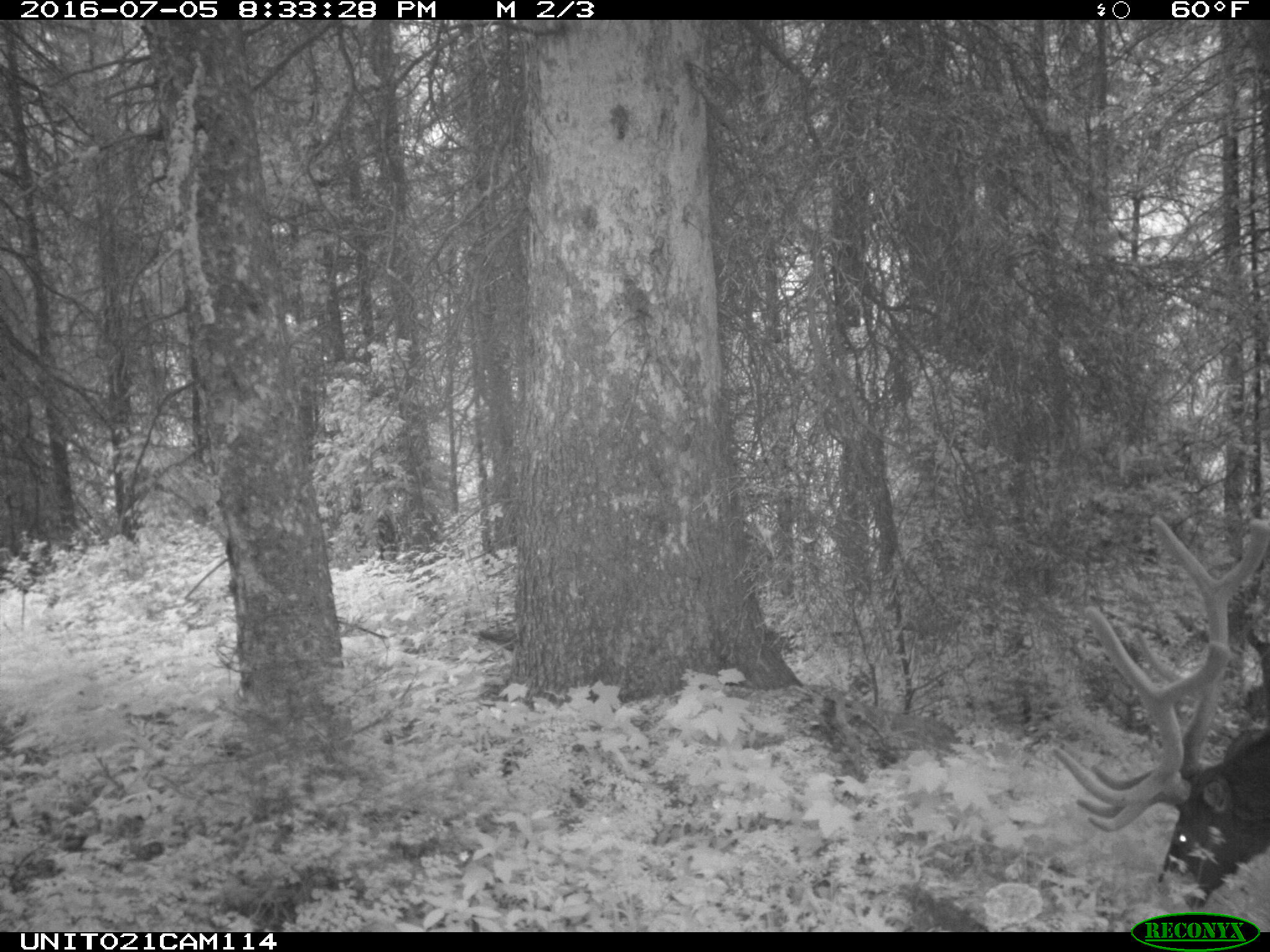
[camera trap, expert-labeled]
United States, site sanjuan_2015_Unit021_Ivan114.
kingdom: Animalia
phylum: Chordata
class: Mammalia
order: Artiodactyla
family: Cervidae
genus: Cervus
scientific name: Cervus elaphus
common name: red deer